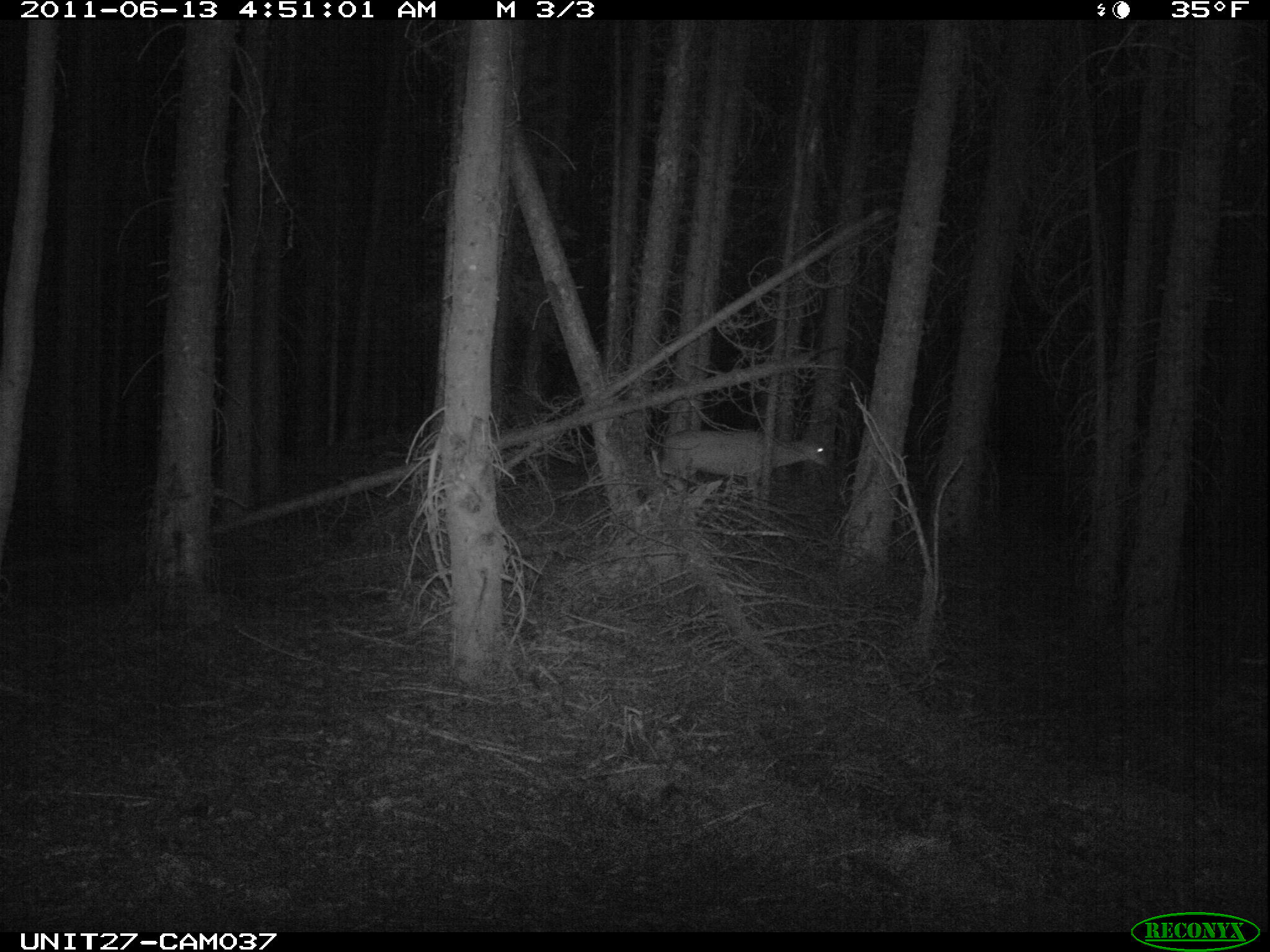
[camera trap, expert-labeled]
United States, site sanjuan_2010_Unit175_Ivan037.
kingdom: Animalia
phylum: Chordata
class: Mammalia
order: Artiodactyla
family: Cervidae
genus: Odocoileus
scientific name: Odocoileus hemionus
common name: mule deer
Odocoileus hemionus (mule deer).